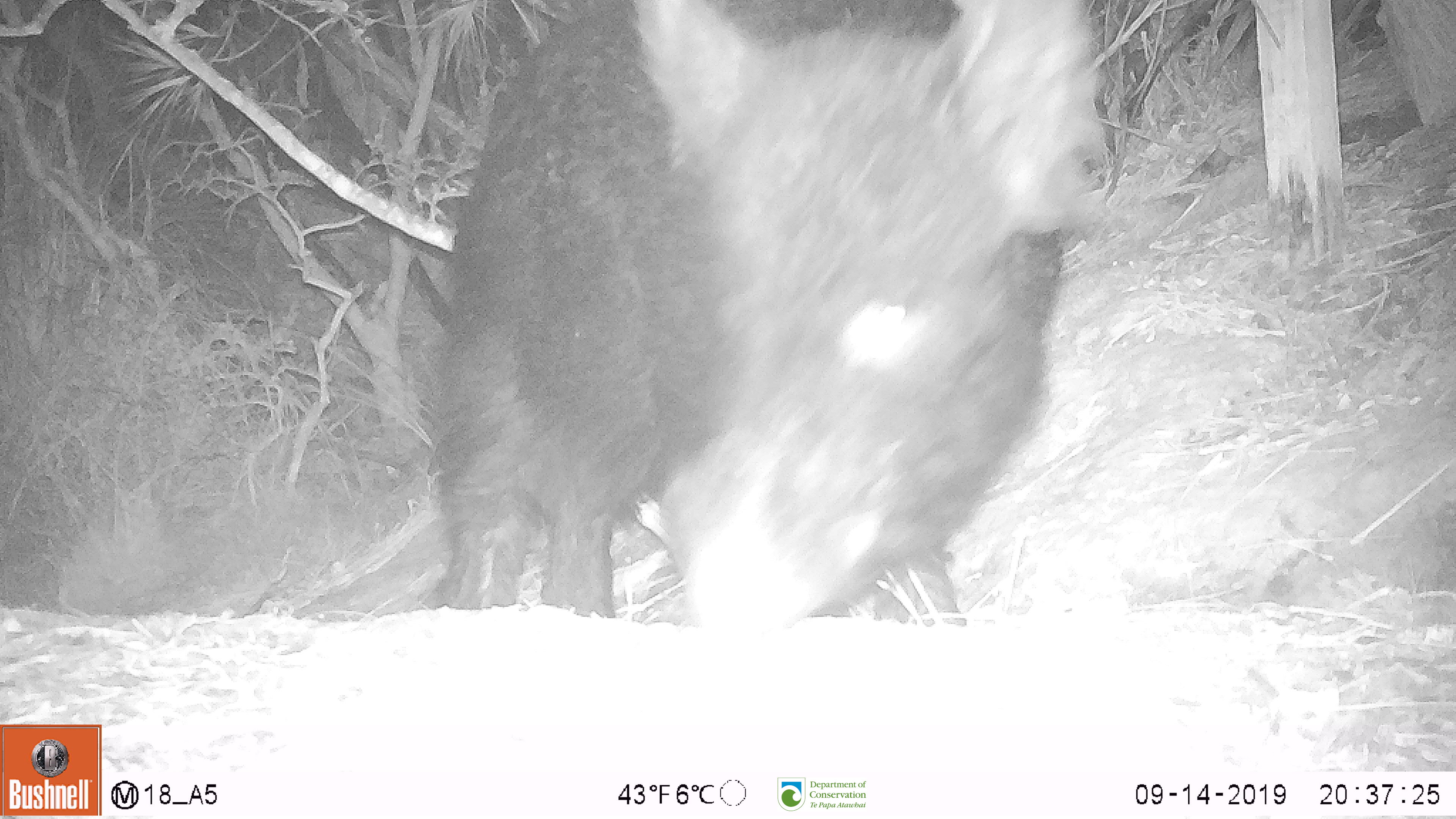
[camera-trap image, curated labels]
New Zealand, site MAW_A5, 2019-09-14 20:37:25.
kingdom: Animalia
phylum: Chordata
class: Mammalia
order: Artiodactyla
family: Suidae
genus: Sus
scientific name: Sus scrofa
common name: pig